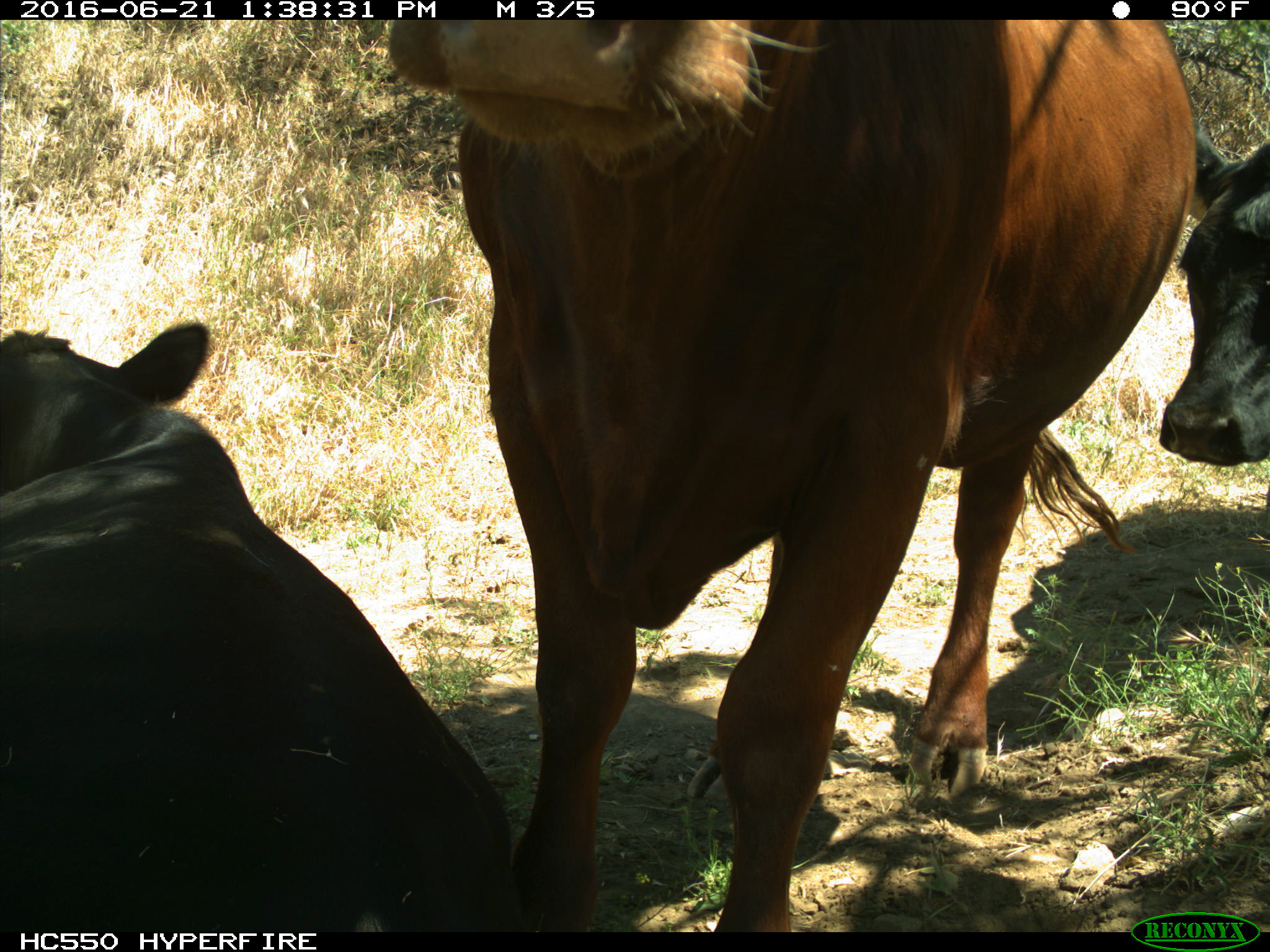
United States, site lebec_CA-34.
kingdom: Animalia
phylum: Chordata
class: Mammalia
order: Artiodactyla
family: Bovidae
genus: Bos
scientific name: Bos taurus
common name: domestic cow